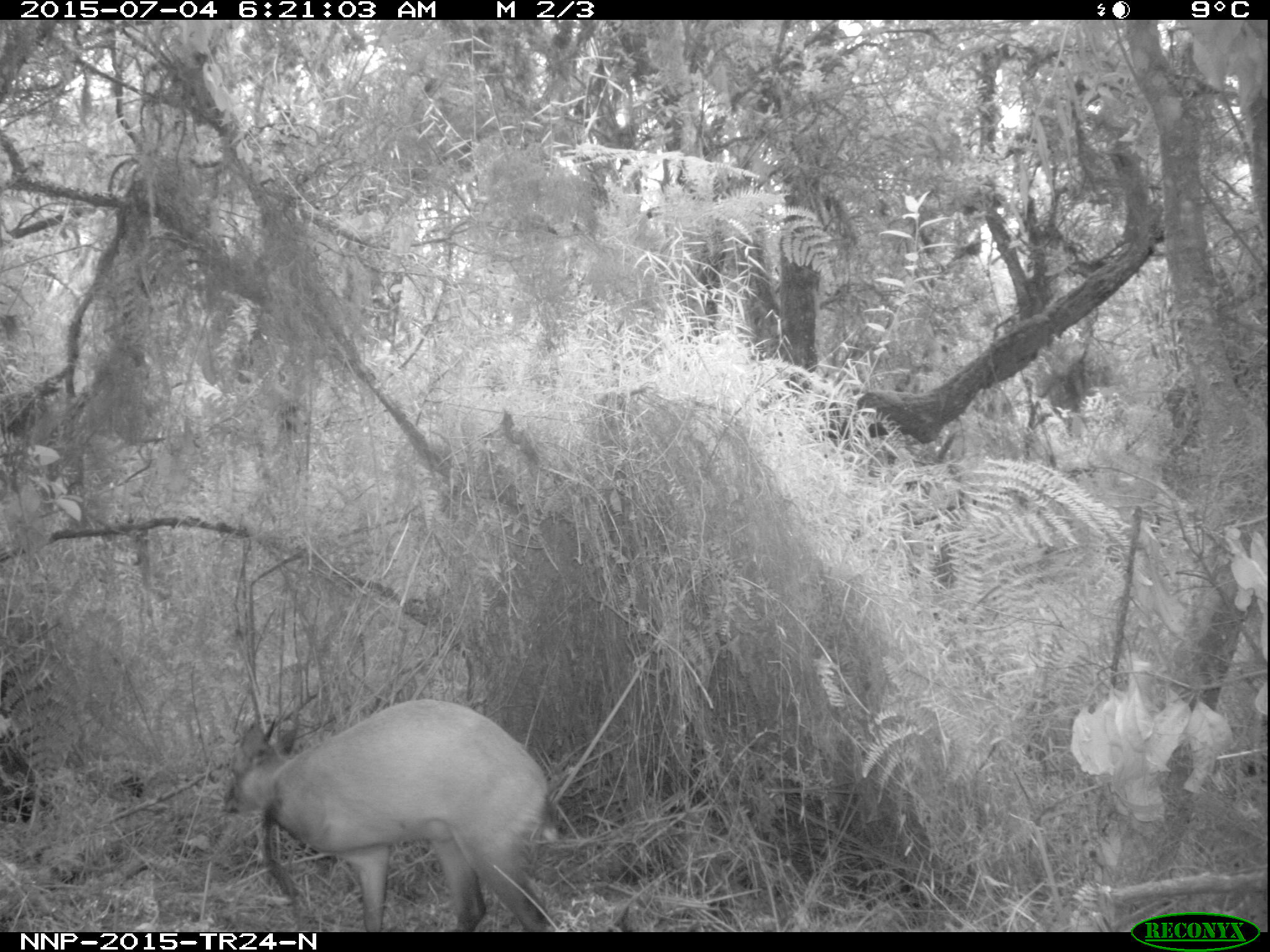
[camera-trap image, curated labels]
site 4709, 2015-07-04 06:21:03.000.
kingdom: Animalia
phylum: Chordata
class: Mammalia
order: Artiodactyla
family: Bovidae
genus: Cephalophus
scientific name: Cephalophus nigrifrons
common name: black-fronted duiker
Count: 1.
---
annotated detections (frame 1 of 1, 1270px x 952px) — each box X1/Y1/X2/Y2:
cephalophus nigrifrons: 221/697/547/925